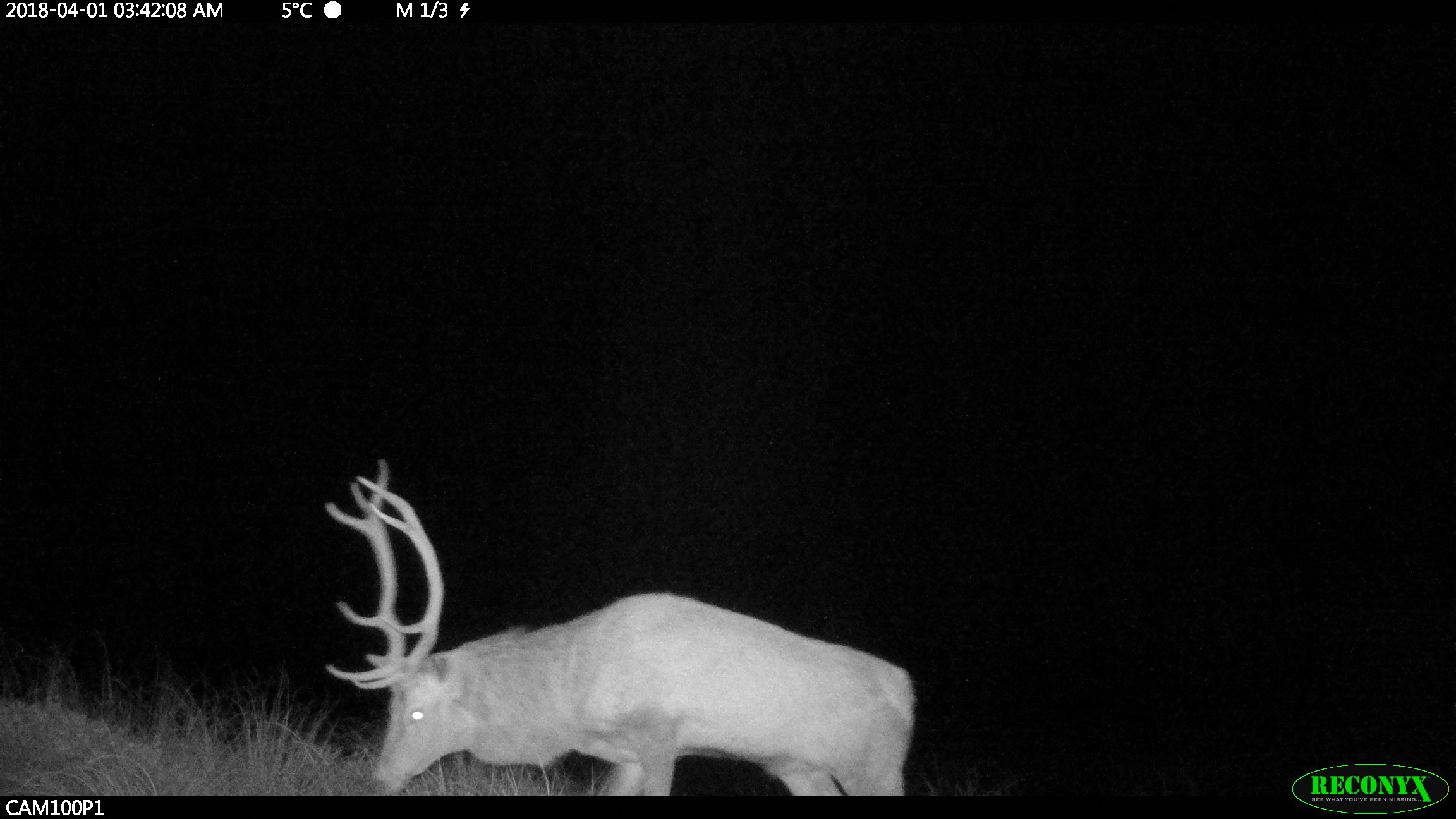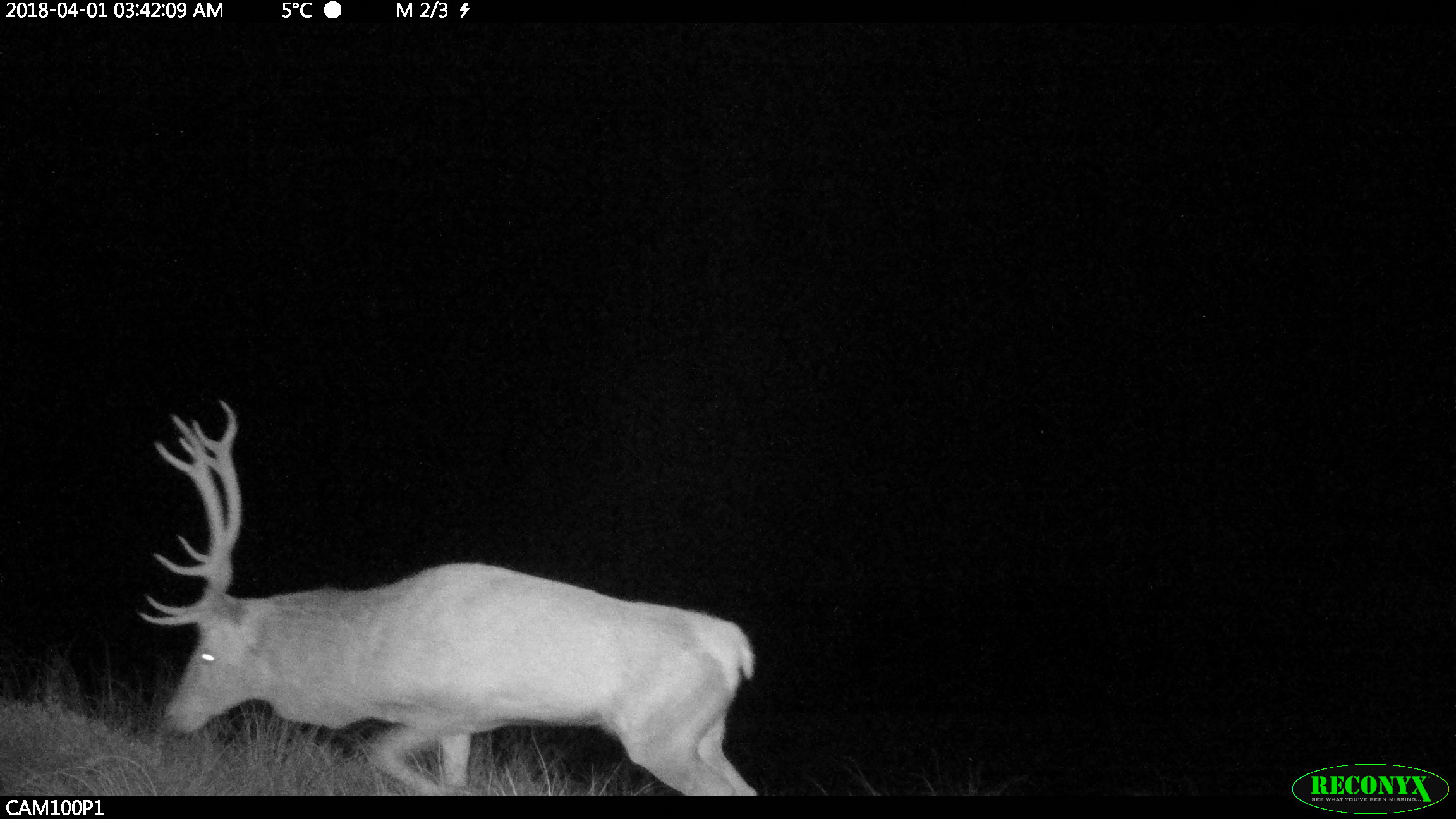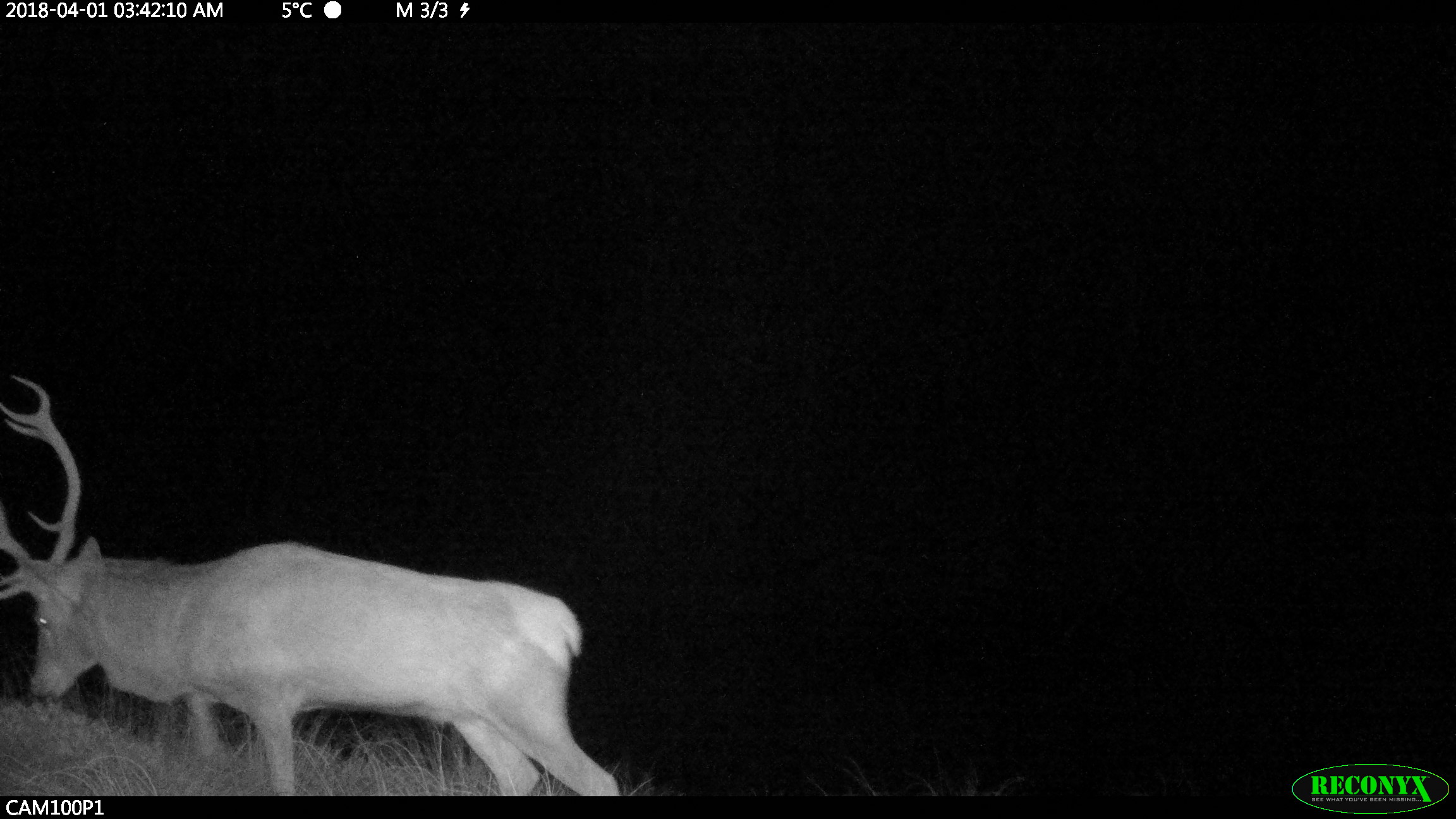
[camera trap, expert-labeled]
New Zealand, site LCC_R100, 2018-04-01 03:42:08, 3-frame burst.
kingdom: Animalia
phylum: Chordata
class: Mammalia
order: Artiodactyla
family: Cervidae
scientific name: Cervidae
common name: deer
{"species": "deer (Cervidae)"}